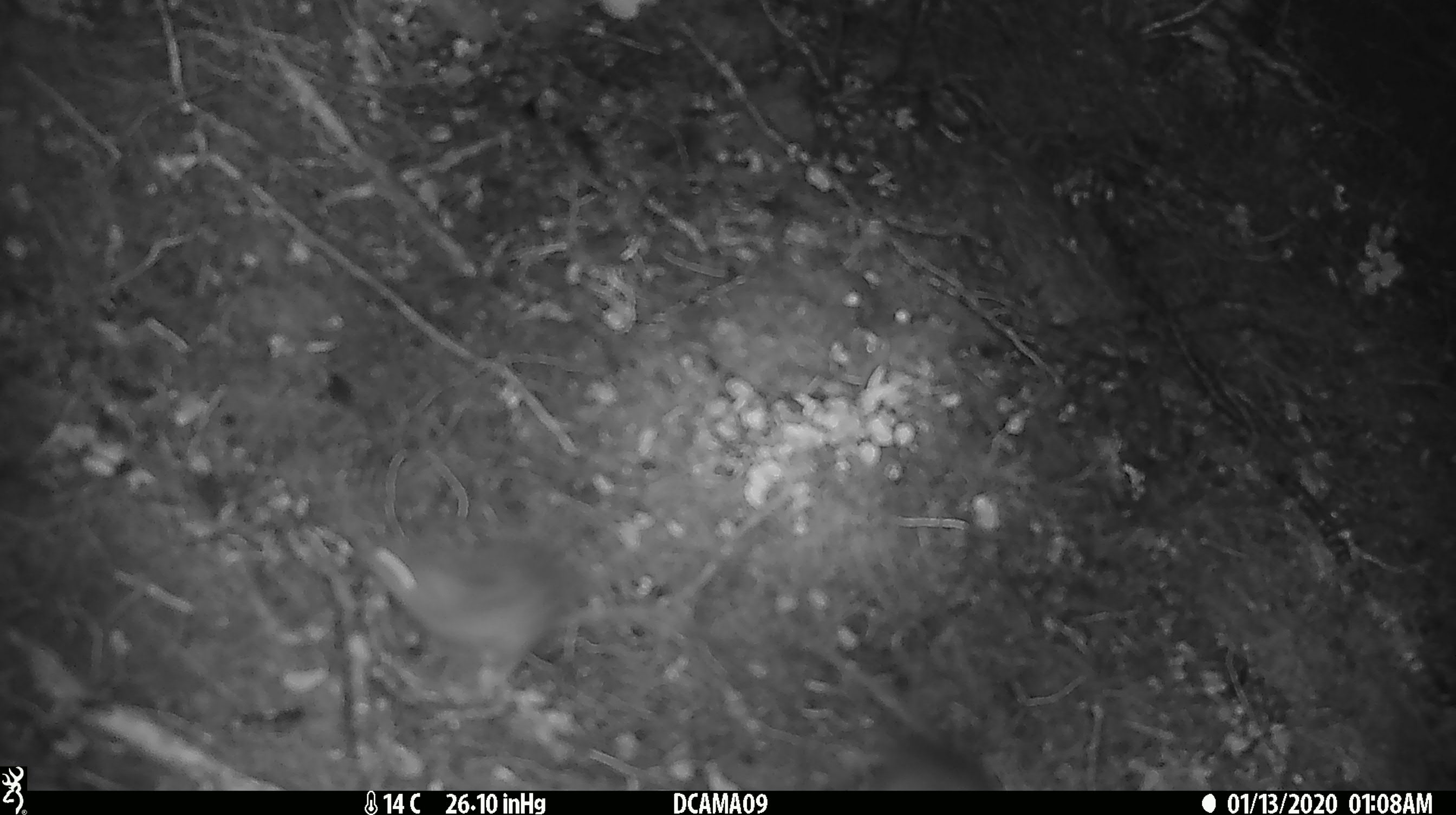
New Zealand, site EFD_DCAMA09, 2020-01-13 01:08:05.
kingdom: Animalia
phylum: Chordata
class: Mammalia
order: Rodentia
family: Muridae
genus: Mus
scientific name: Mus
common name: mouse